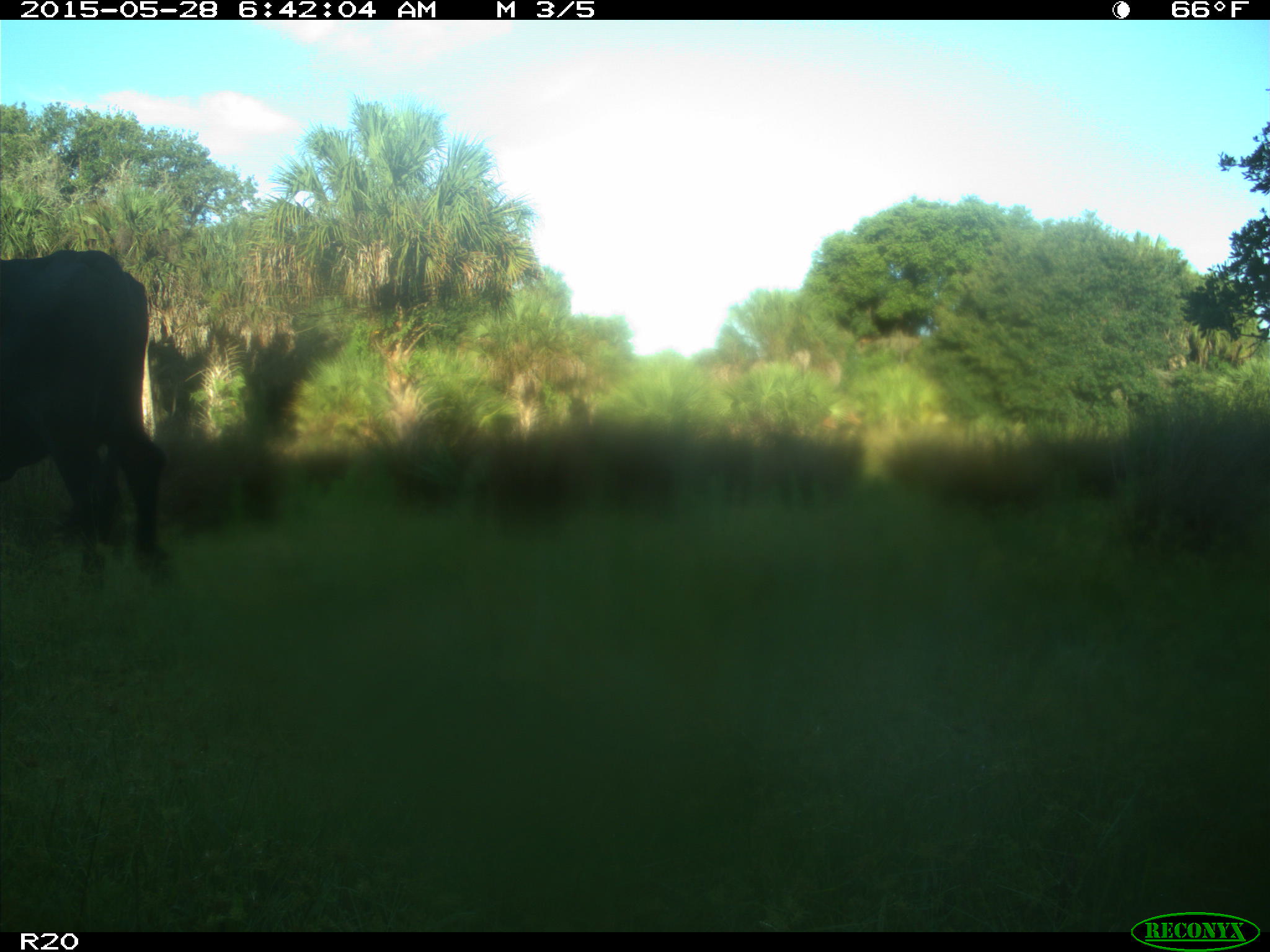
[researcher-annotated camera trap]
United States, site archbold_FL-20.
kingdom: Animalia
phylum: Chordata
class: Mammalia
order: Artiodactyla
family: Bovidae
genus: Bos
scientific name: Bos taurus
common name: domestic cow